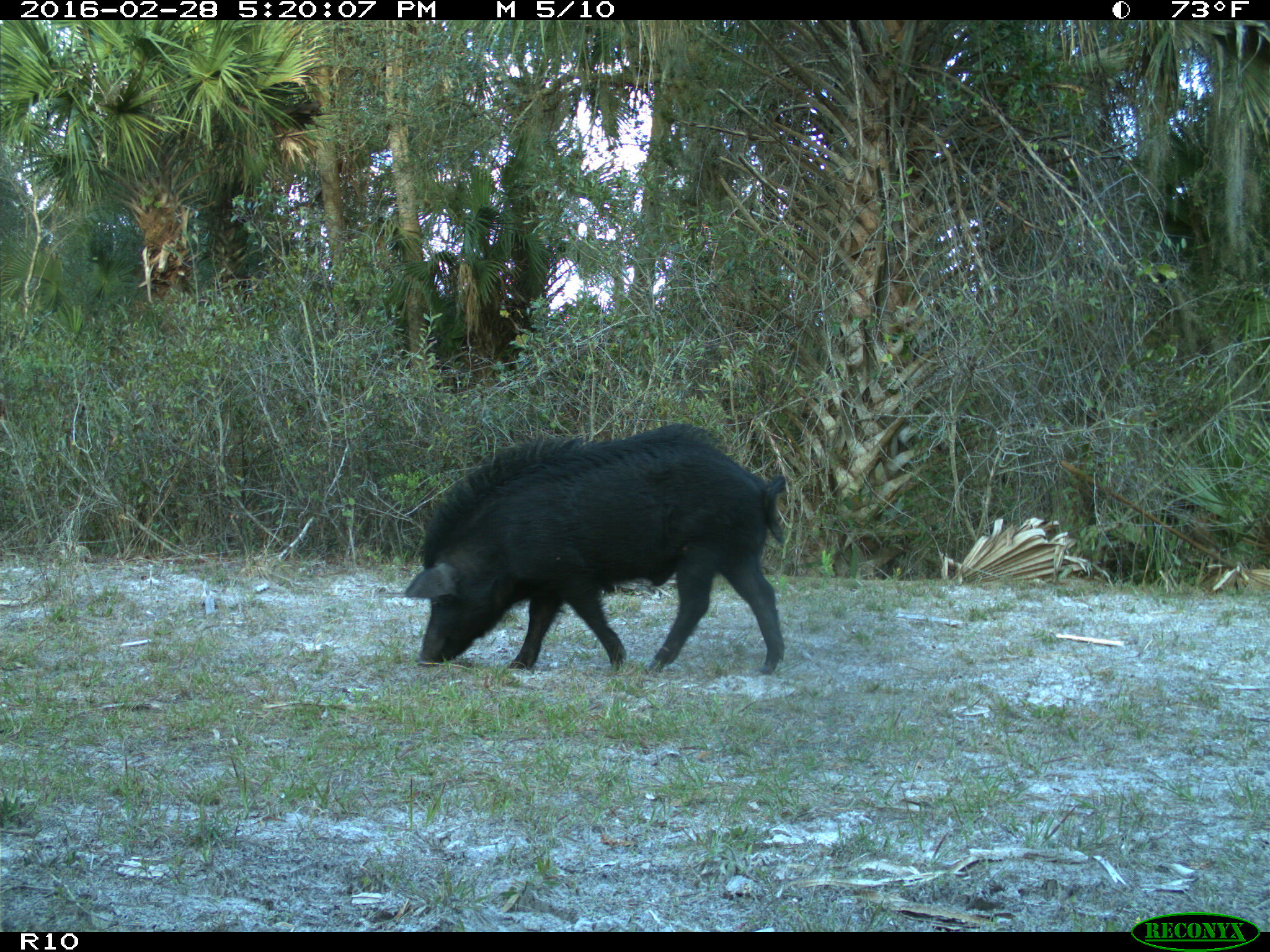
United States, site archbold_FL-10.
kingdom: Animalia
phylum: Chordata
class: Mammalia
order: Artiodactyla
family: Suidae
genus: Sus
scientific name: Sus scrofa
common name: wild boar